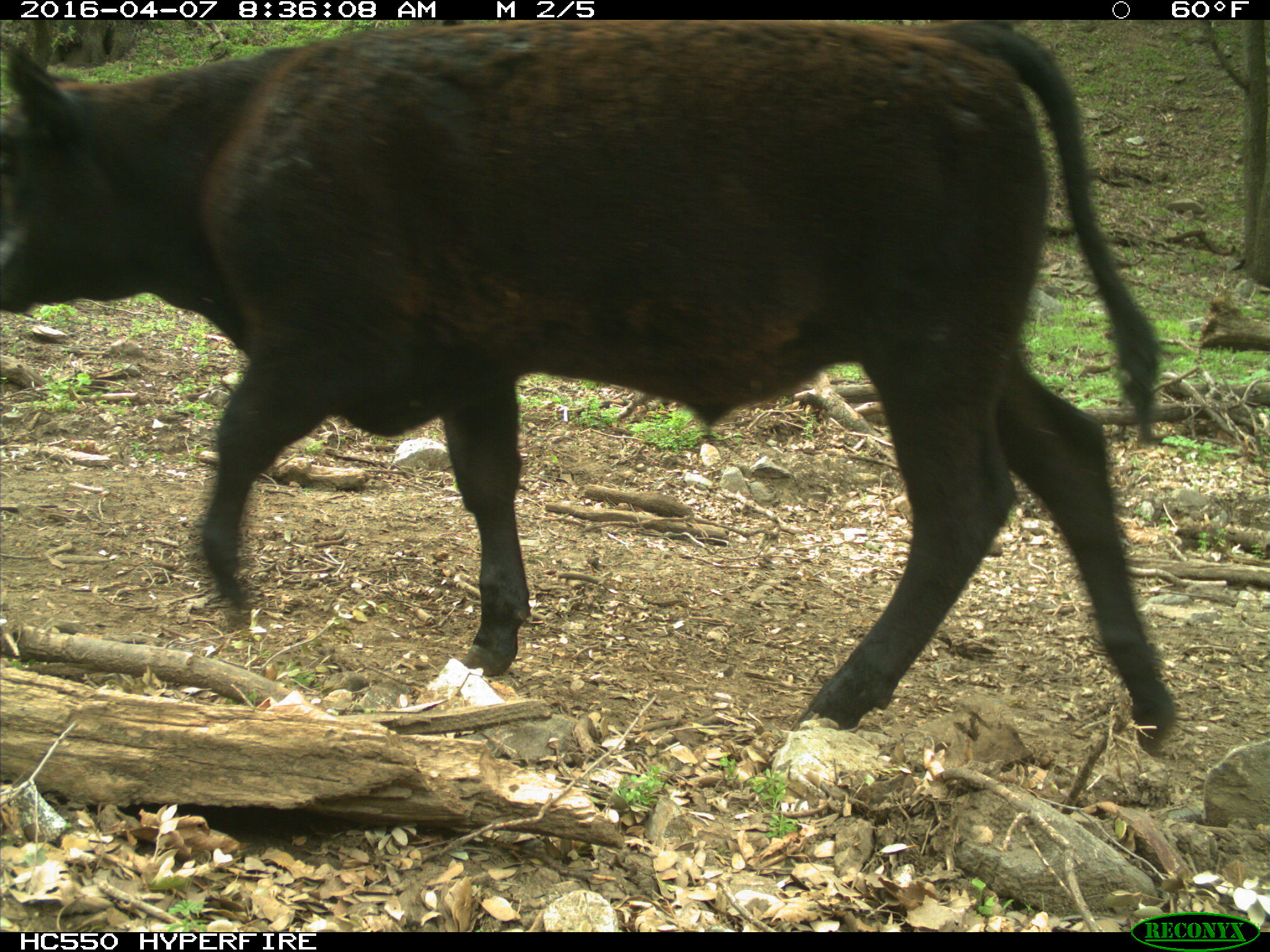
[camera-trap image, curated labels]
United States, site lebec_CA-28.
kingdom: Animalia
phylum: Chordata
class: Mammalia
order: Artiodactyla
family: Bovidae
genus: Bos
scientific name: Bos taurus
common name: domestic cow